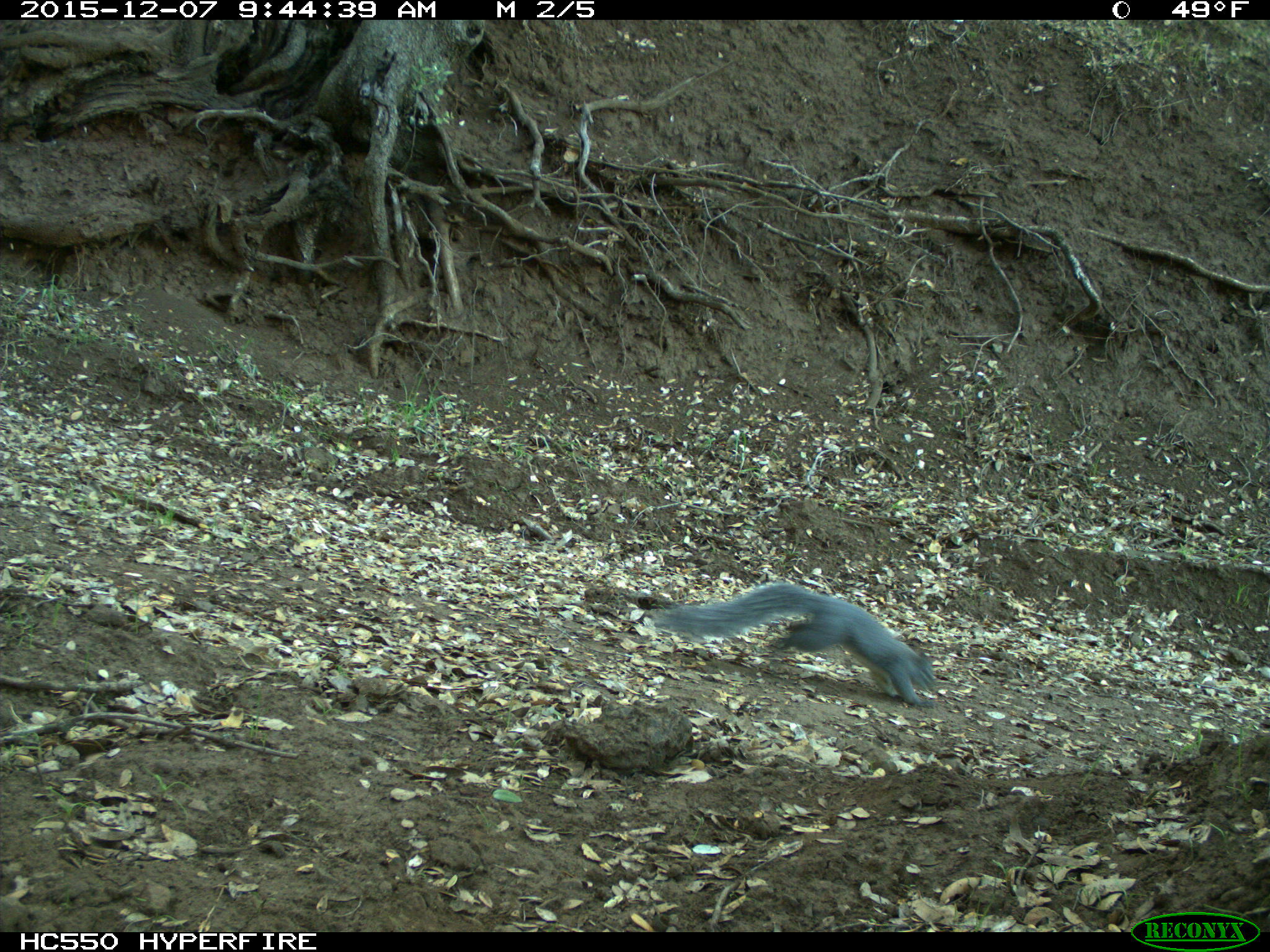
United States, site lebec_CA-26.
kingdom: Animalia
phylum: Chordata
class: Mammalia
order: Rodentia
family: Sciuridae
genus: Sciurus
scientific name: Sciurus carolinensis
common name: eastern gray squirrel